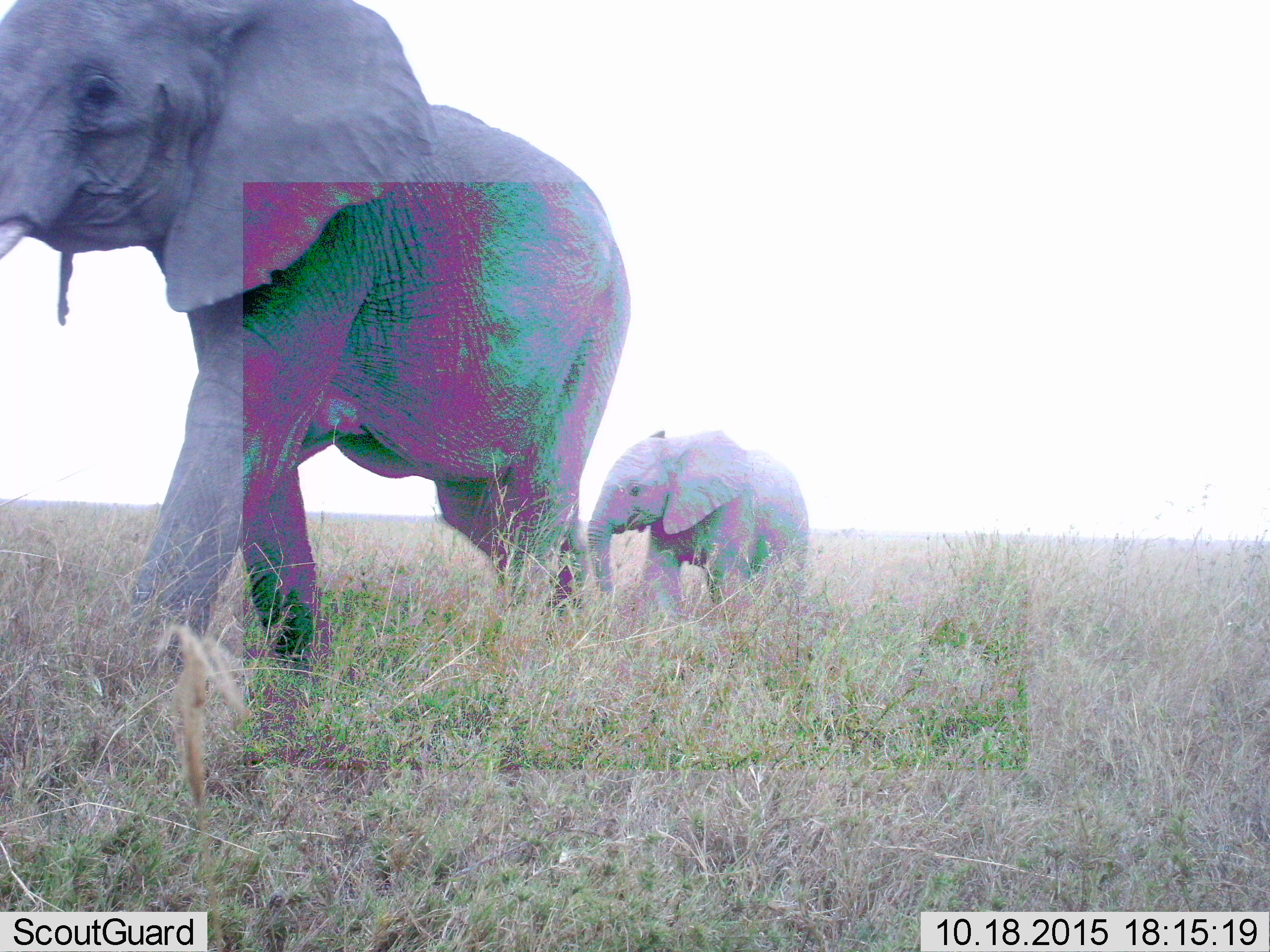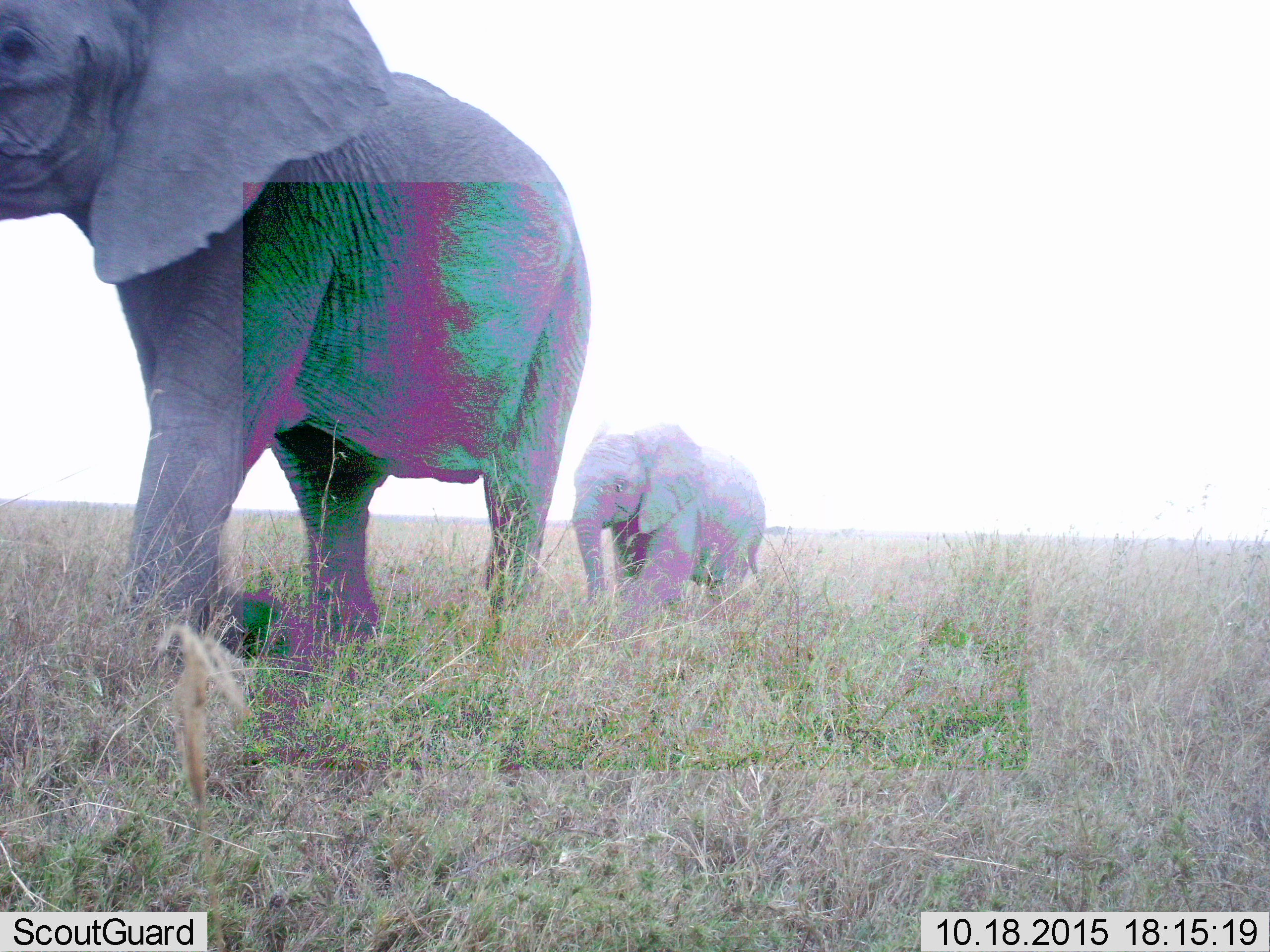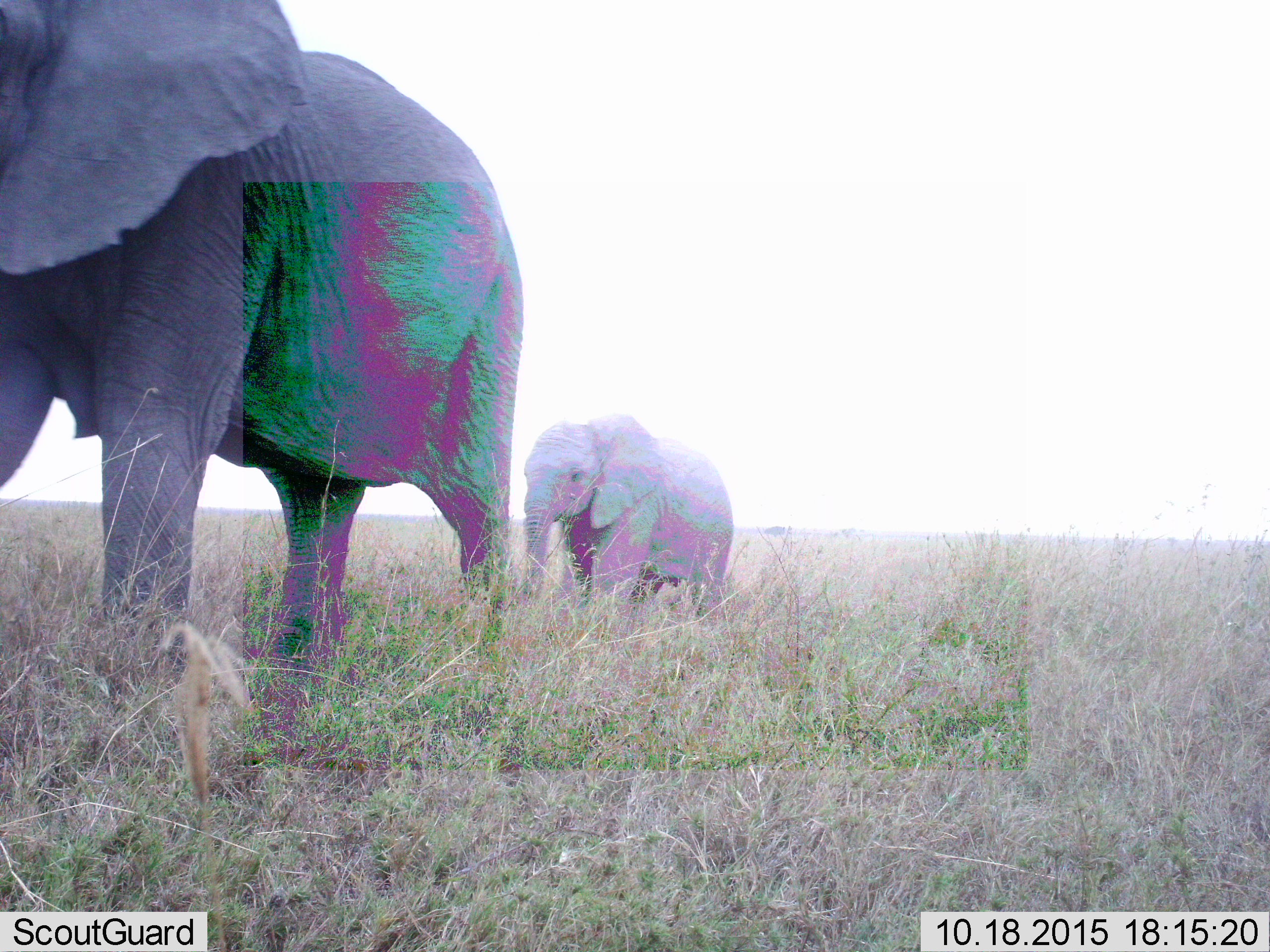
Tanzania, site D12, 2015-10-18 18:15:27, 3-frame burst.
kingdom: Animalia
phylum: Chordata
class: Mammalia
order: Proboscidea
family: Elephantidae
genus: Loxodonta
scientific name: Loxodonta africana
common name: african bush elephant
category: elephant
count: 2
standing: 6%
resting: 0%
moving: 100%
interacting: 6%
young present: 94%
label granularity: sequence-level